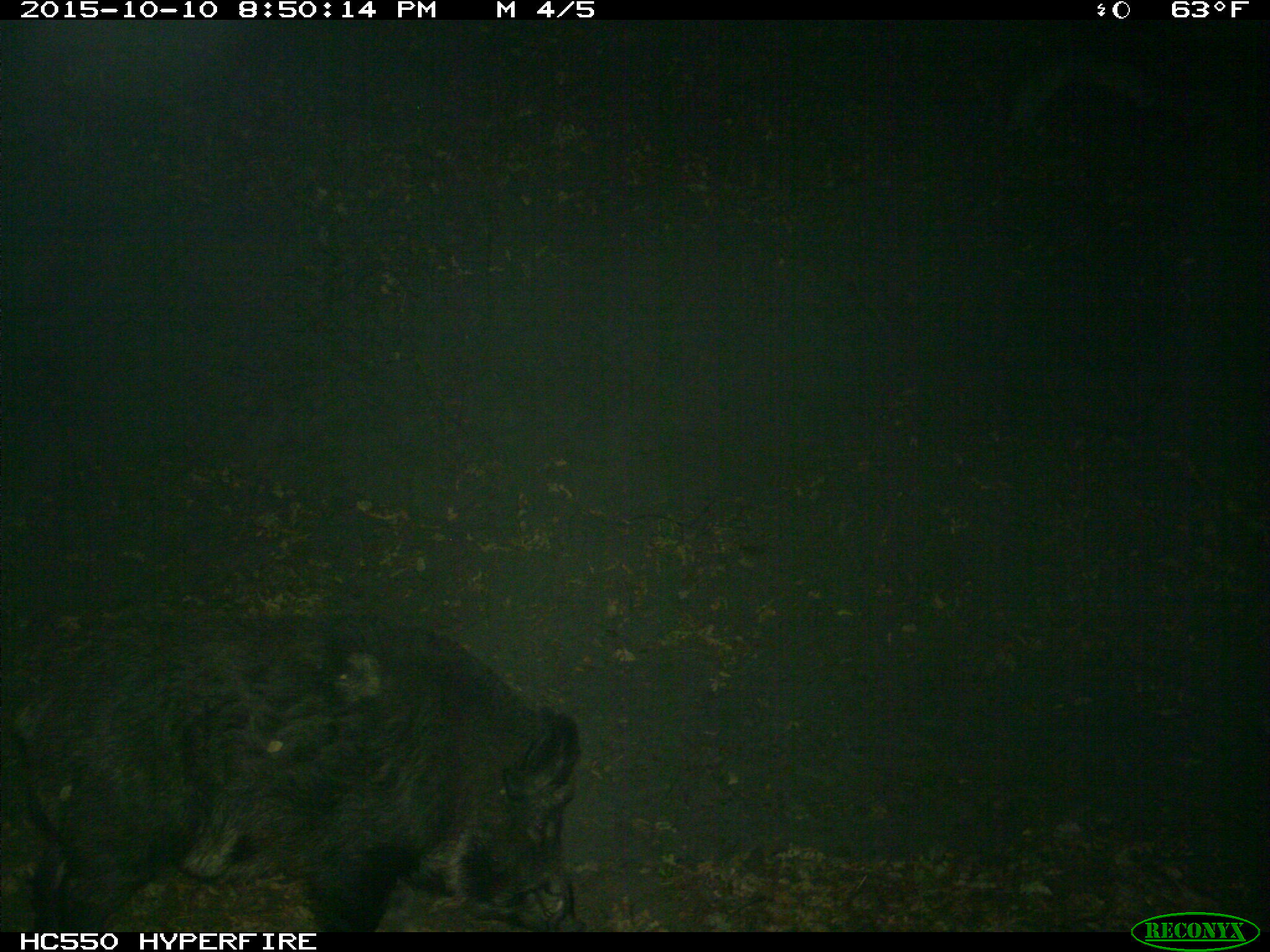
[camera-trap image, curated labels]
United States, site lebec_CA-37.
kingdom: Animalia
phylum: Chordata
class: Mammalia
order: Artiodactyla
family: Suidae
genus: Sus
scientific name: Sus scrofa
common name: wild boar